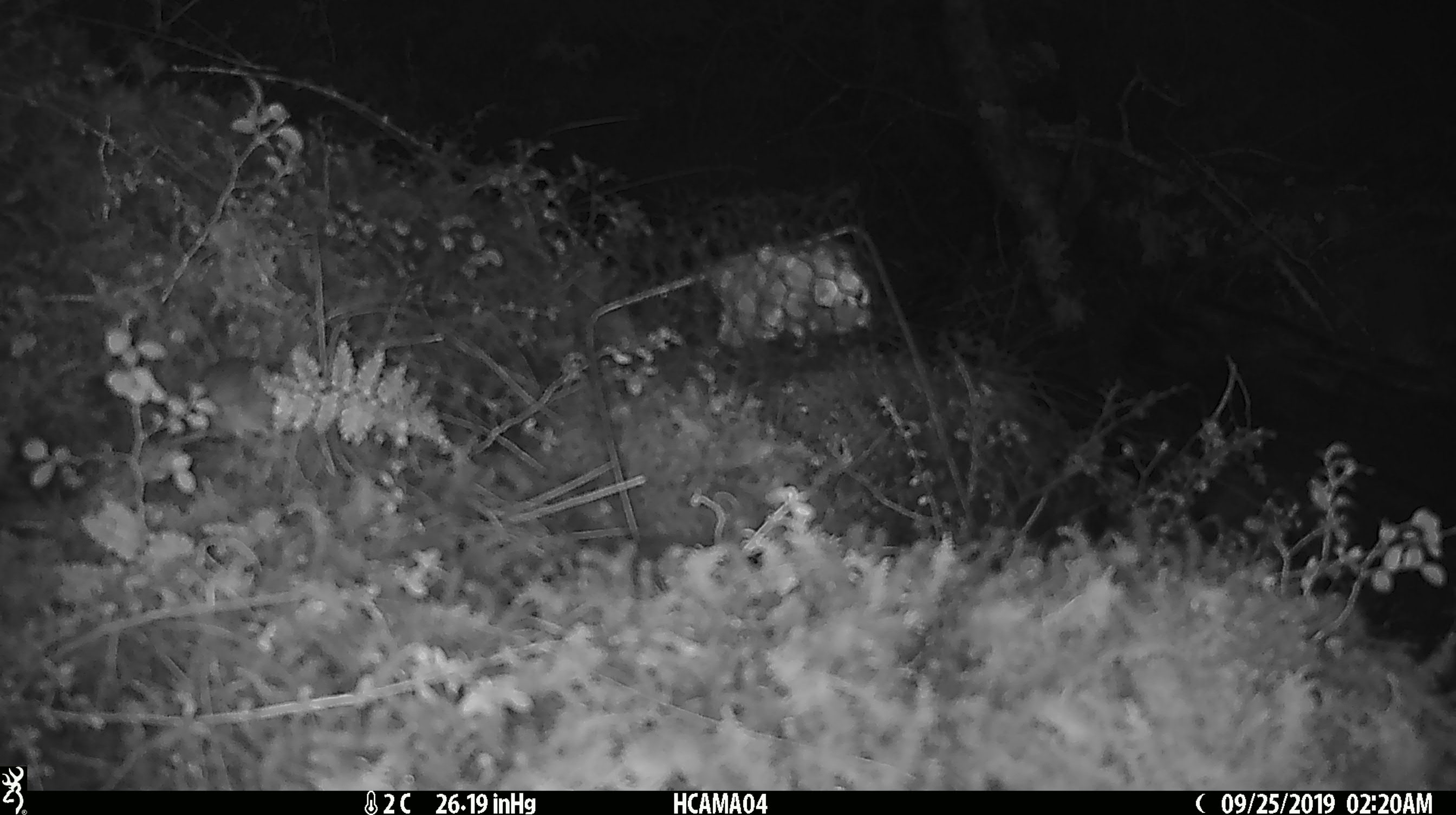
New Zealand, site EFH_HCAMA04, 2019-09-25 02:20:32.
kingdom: Animalia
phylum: Chordata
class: Mammalia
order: Rodentia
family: Muridae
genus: Mus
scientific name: Mus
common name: mouse